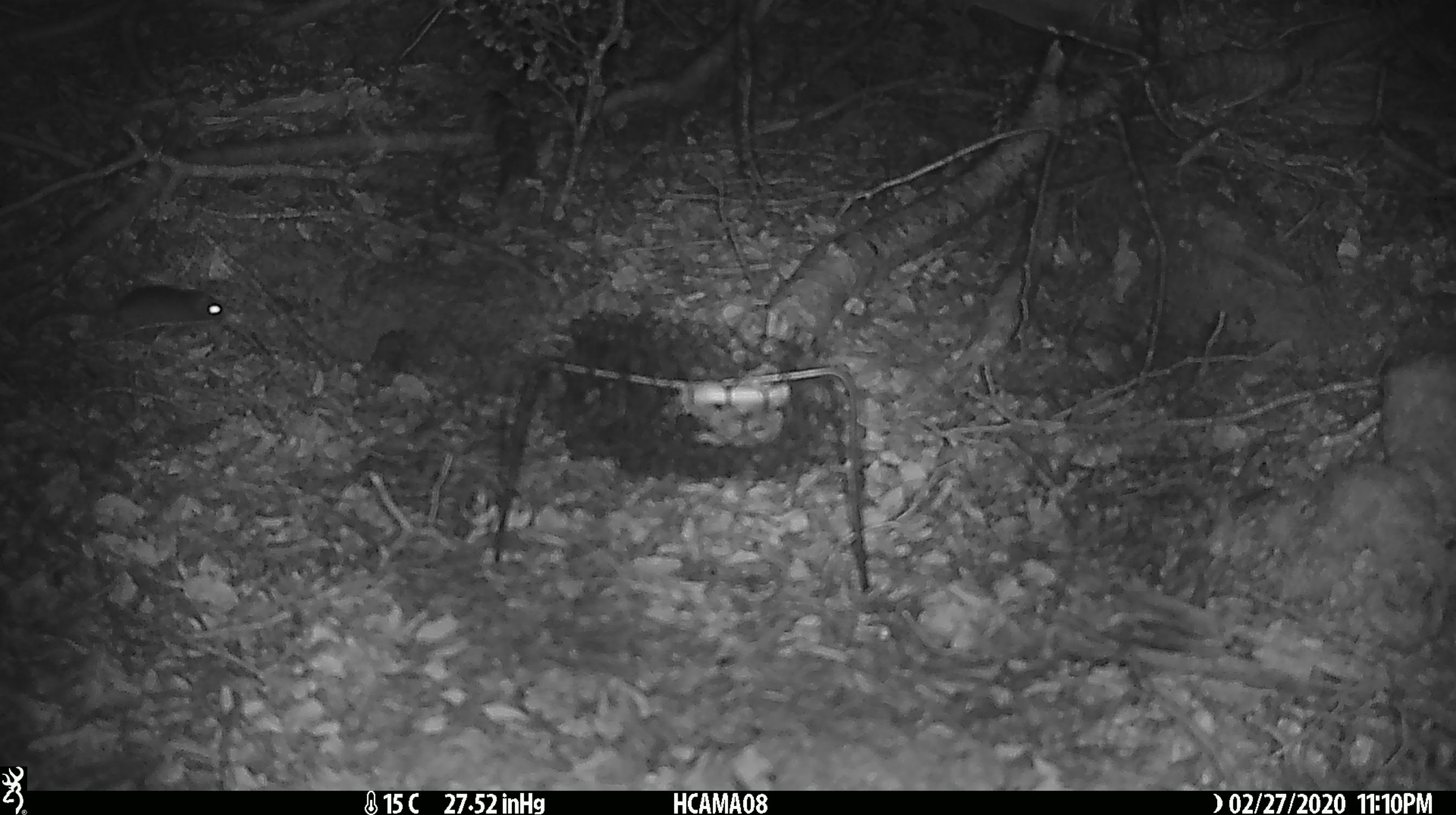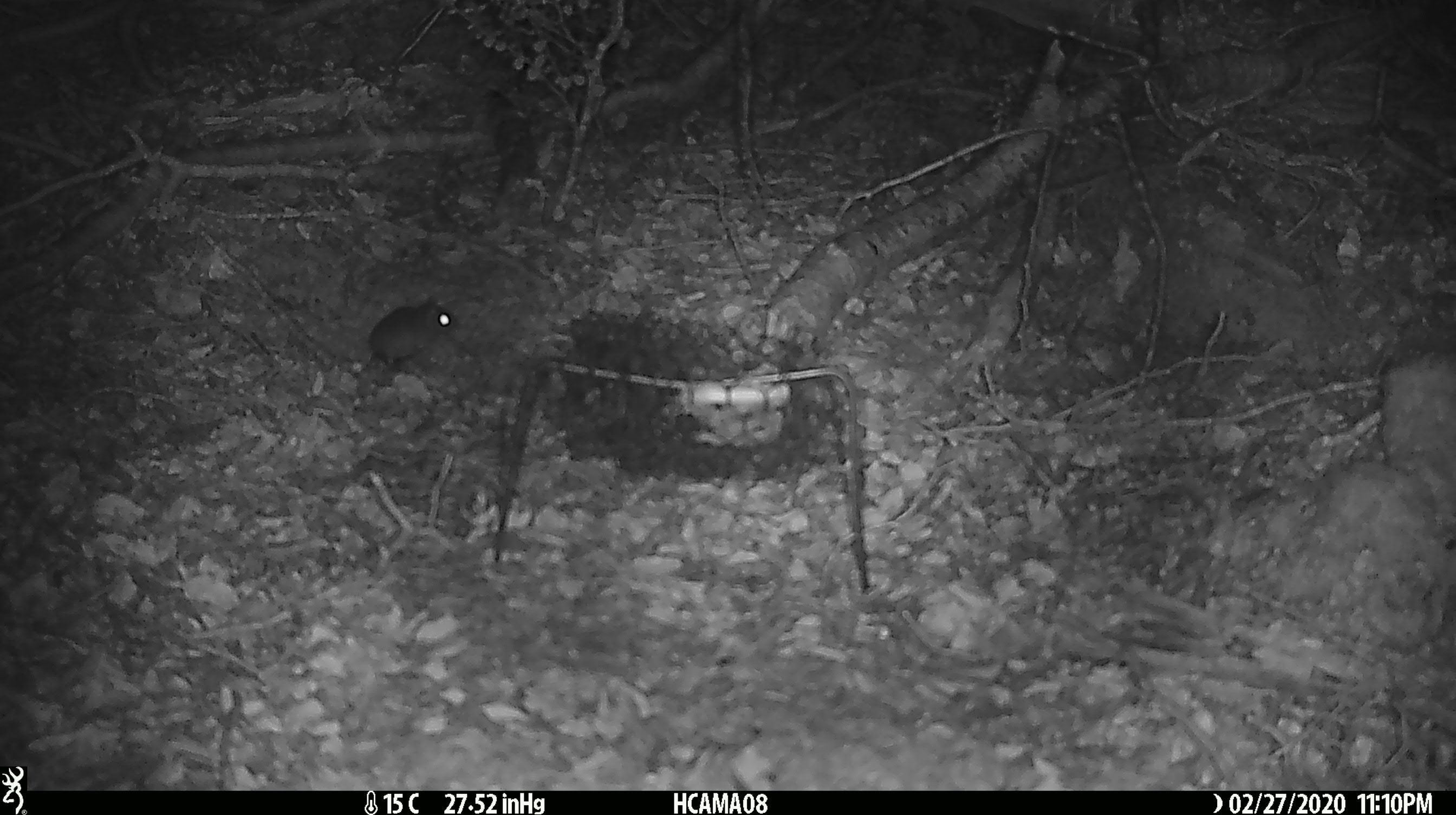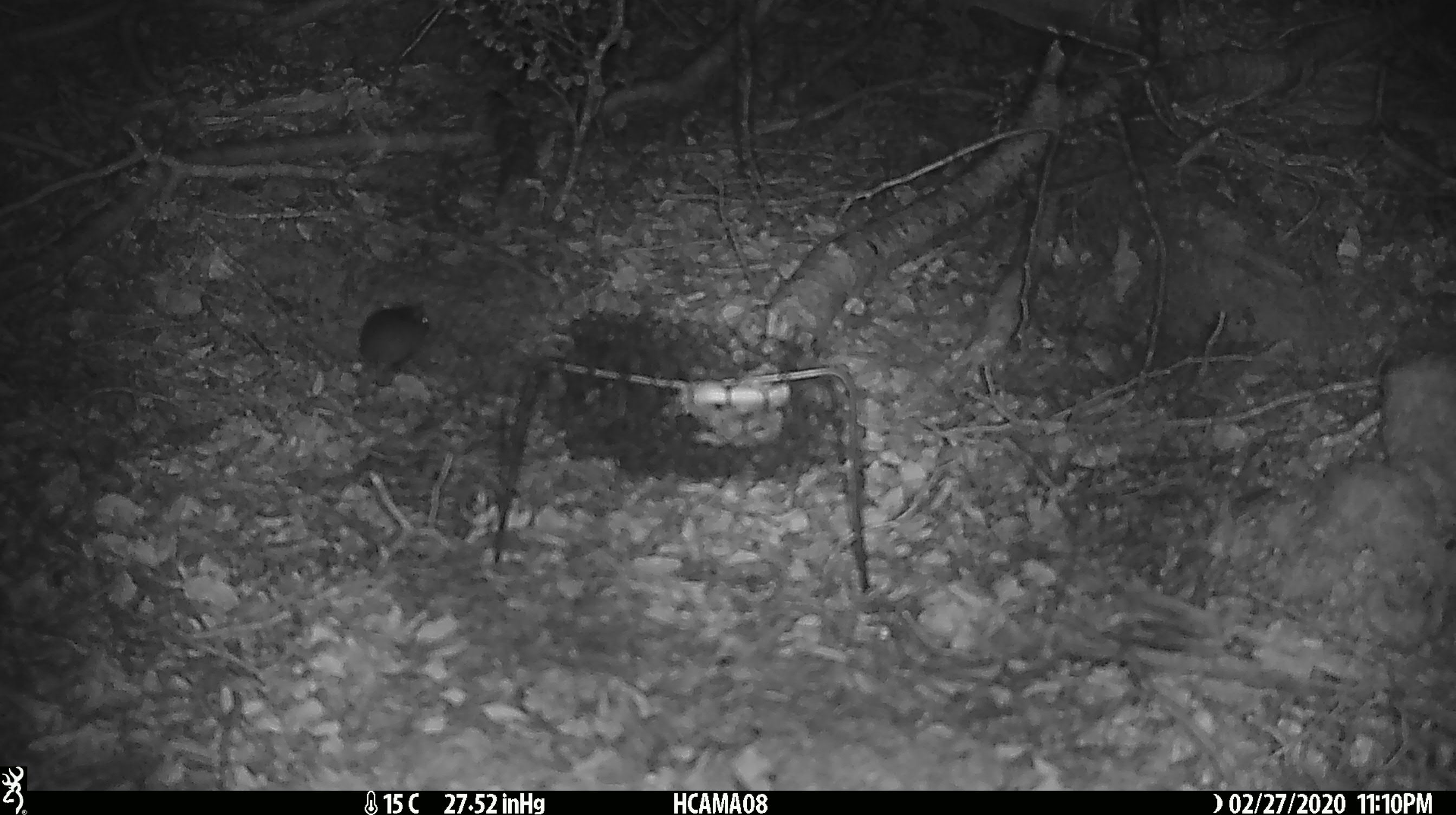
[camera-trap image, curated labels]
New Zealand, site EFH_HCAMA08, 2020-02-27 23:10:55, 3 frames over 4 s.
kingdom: Animalia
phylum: Chordata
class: Mammalia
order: Rodentia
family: Muridae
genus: Mus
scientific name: Mus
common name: mouse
Mouse (Mus).